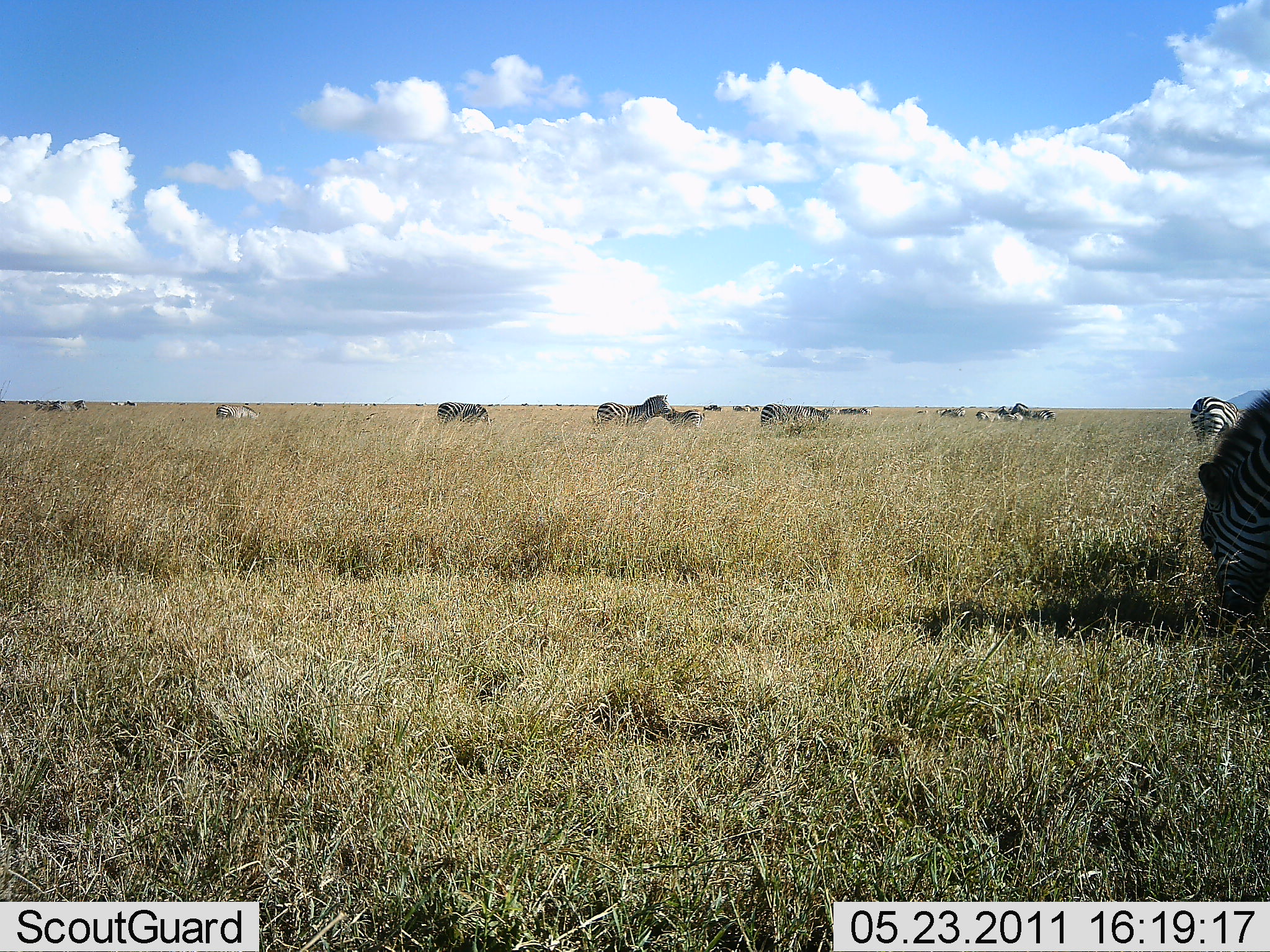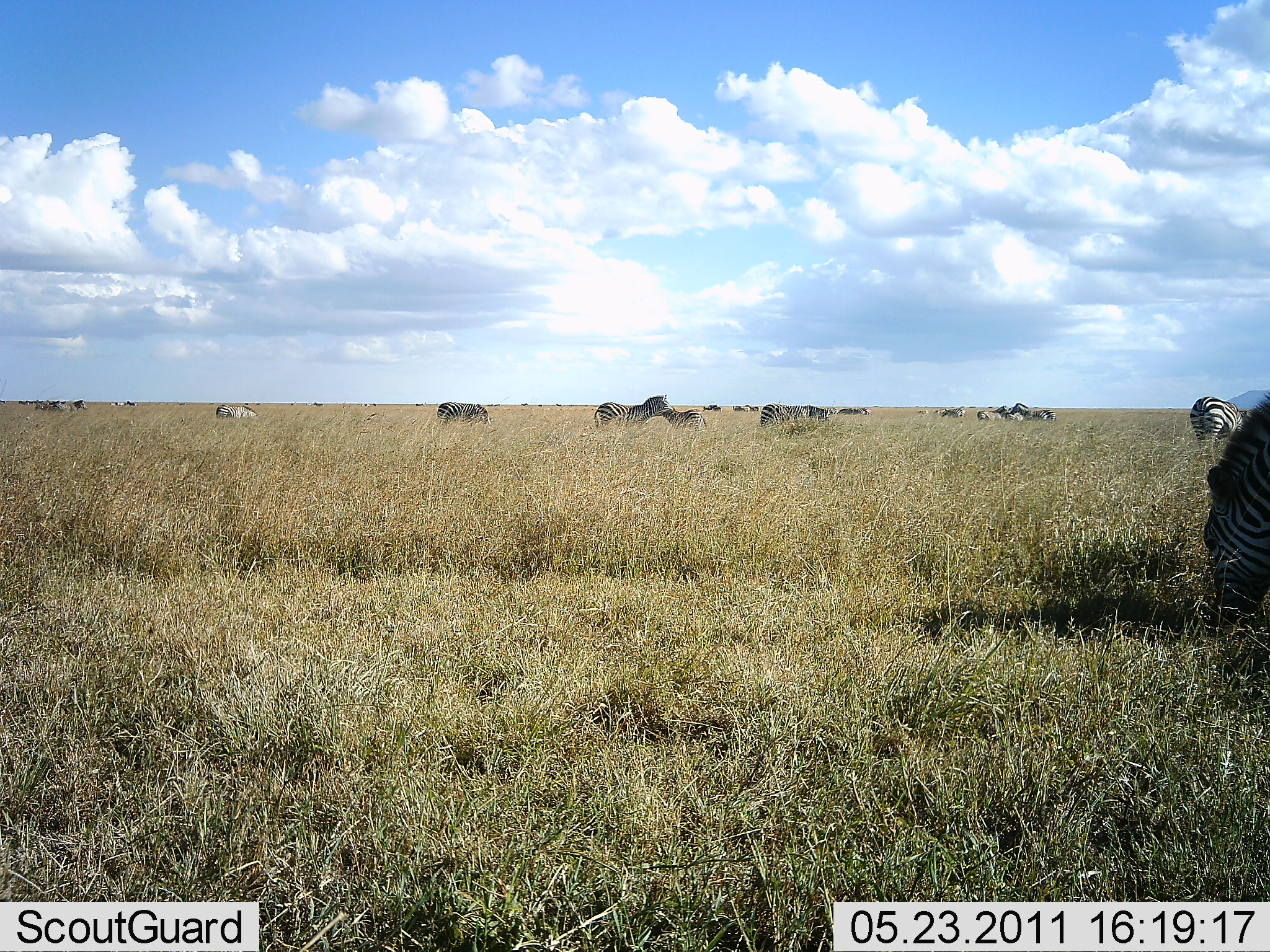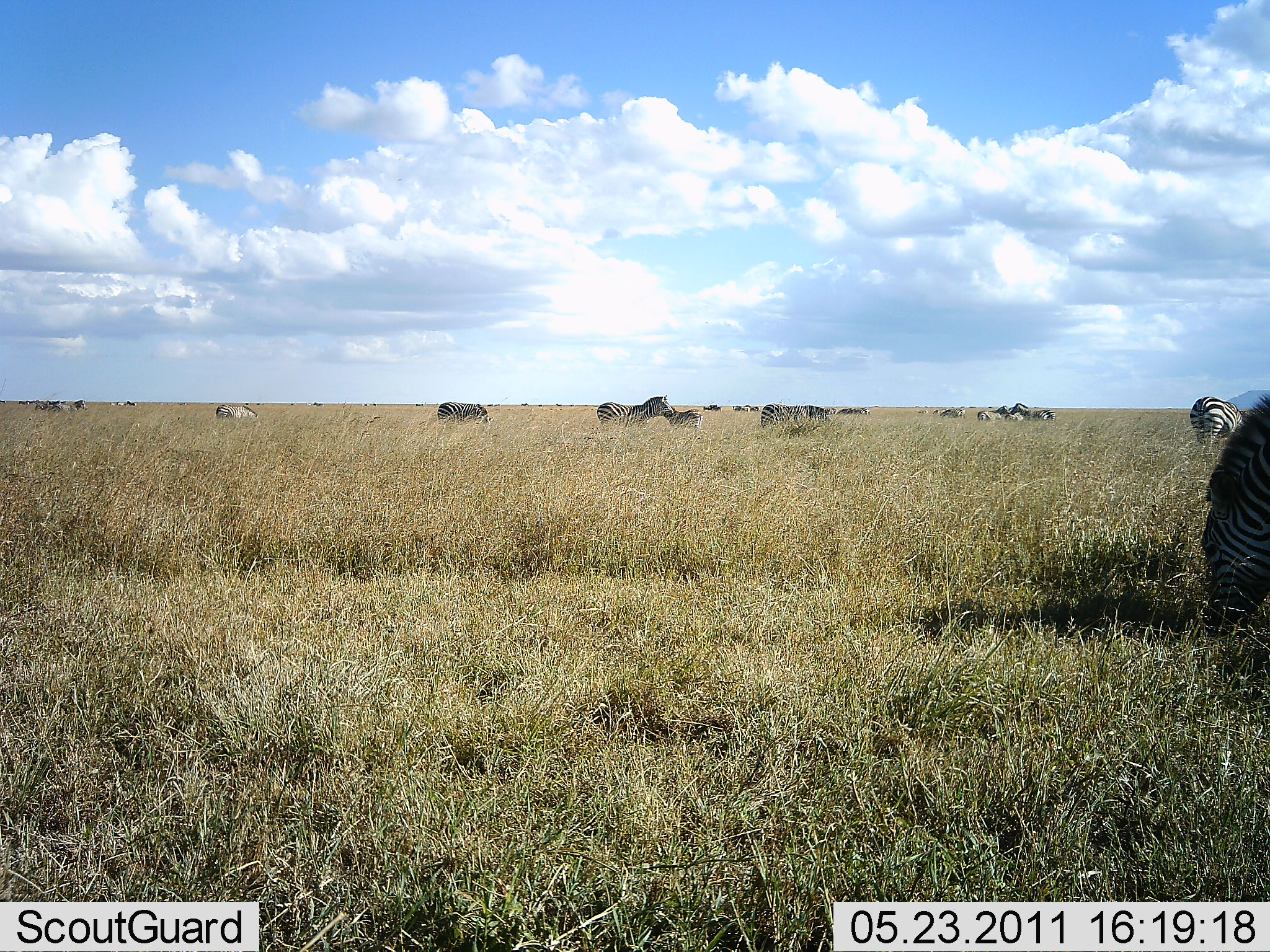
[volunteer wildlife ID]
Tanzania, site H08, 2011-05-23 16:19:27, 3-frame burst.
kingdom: Animalia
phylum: Chordata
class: Mammalia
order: Perissodactyla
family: Equidae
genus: Equus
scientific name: Equus quagga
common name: plains zebra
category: zebra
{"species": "zebra (plains zebra) (Equus quagga)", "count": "11-50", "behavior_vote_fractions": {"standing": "67%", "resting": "8%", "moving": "8%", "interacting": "8%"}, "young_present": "17%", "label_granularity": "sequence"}